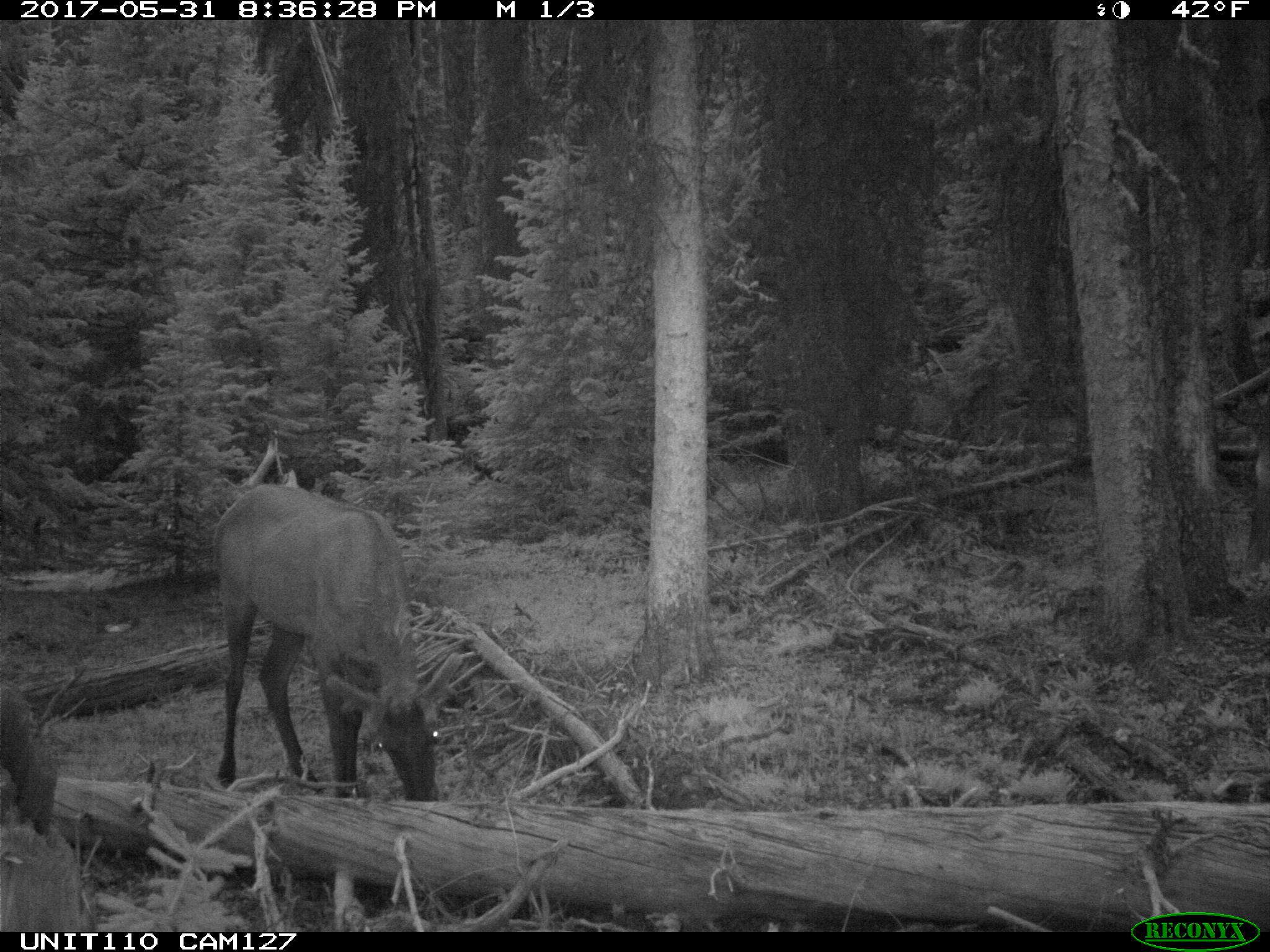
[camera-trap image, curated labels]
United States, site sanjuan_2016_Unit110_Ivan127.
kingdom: Animalia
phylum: Chordata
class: Mammalia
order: Artiodactyla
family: Cervidae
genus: Cervus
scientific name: Cervus elaphus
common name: red deer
Cervus elaphus (red deer).